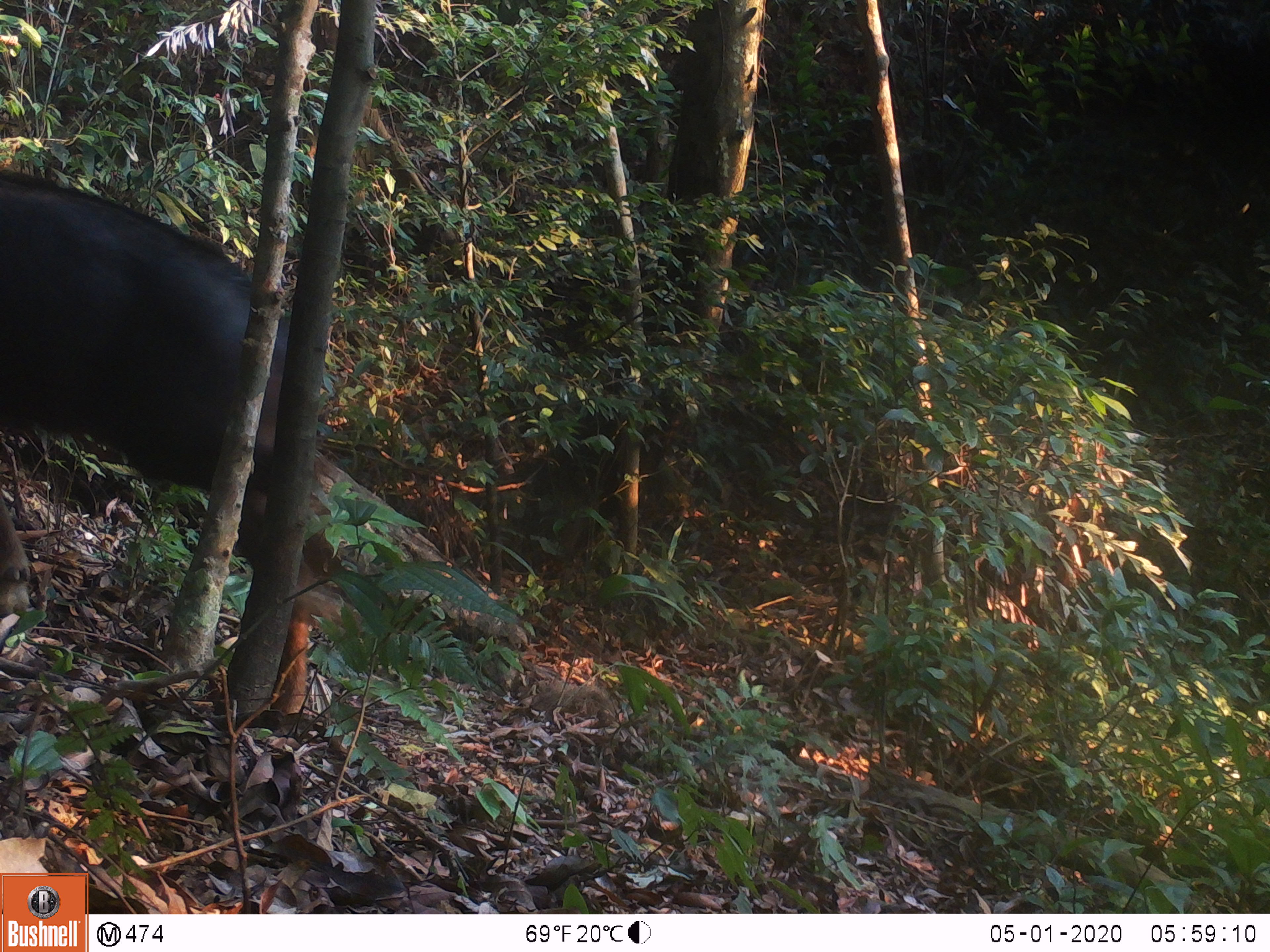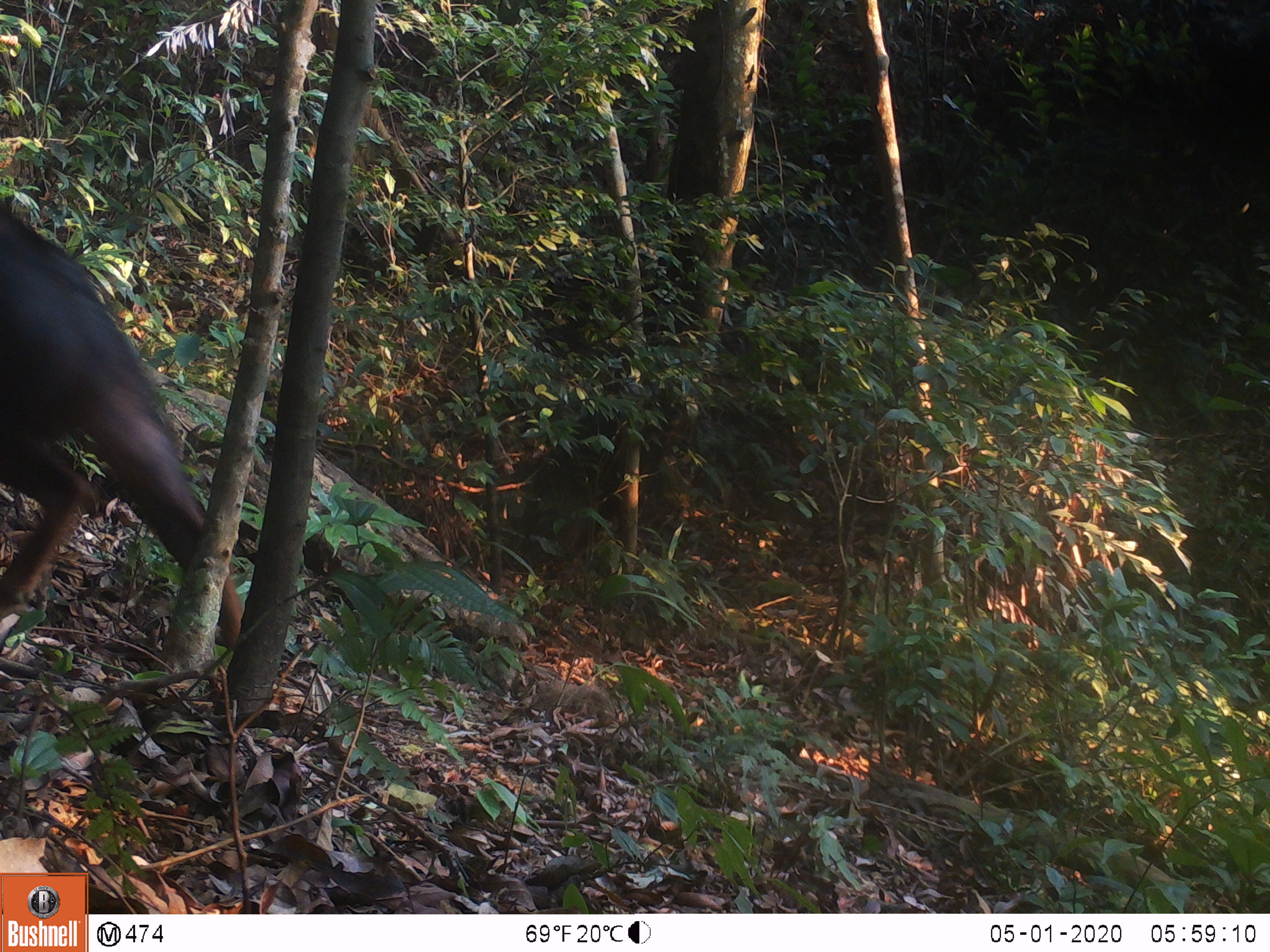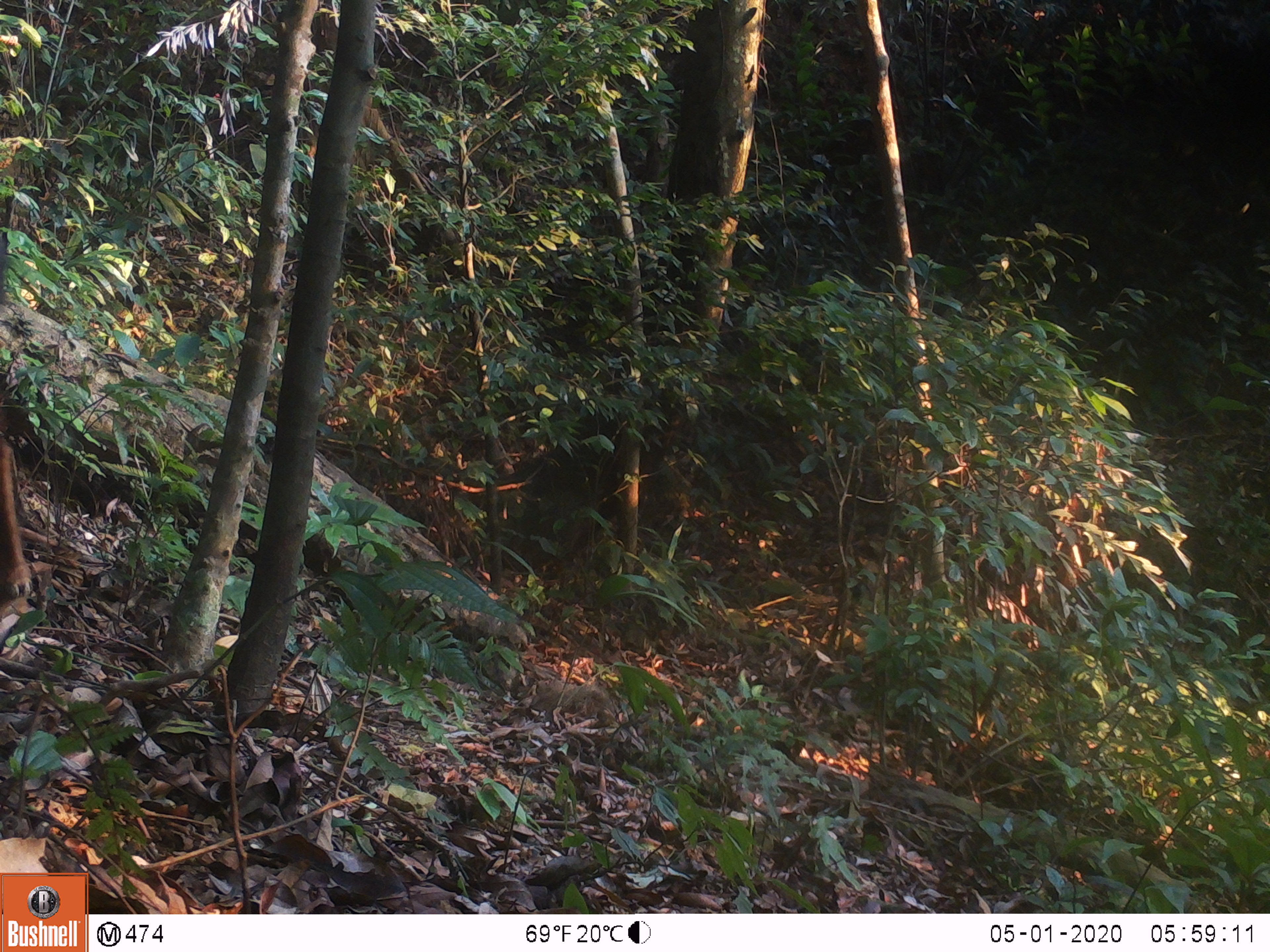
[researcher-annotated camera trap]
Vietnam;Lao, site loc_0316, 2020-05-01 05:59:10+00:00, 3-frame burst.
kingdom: Animalia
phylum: Chordata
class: Mammalia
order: Artiodactyla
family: Bovidae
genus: Capricornis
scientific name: Capricornis sumatraensis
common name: chinese serow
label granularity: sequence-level